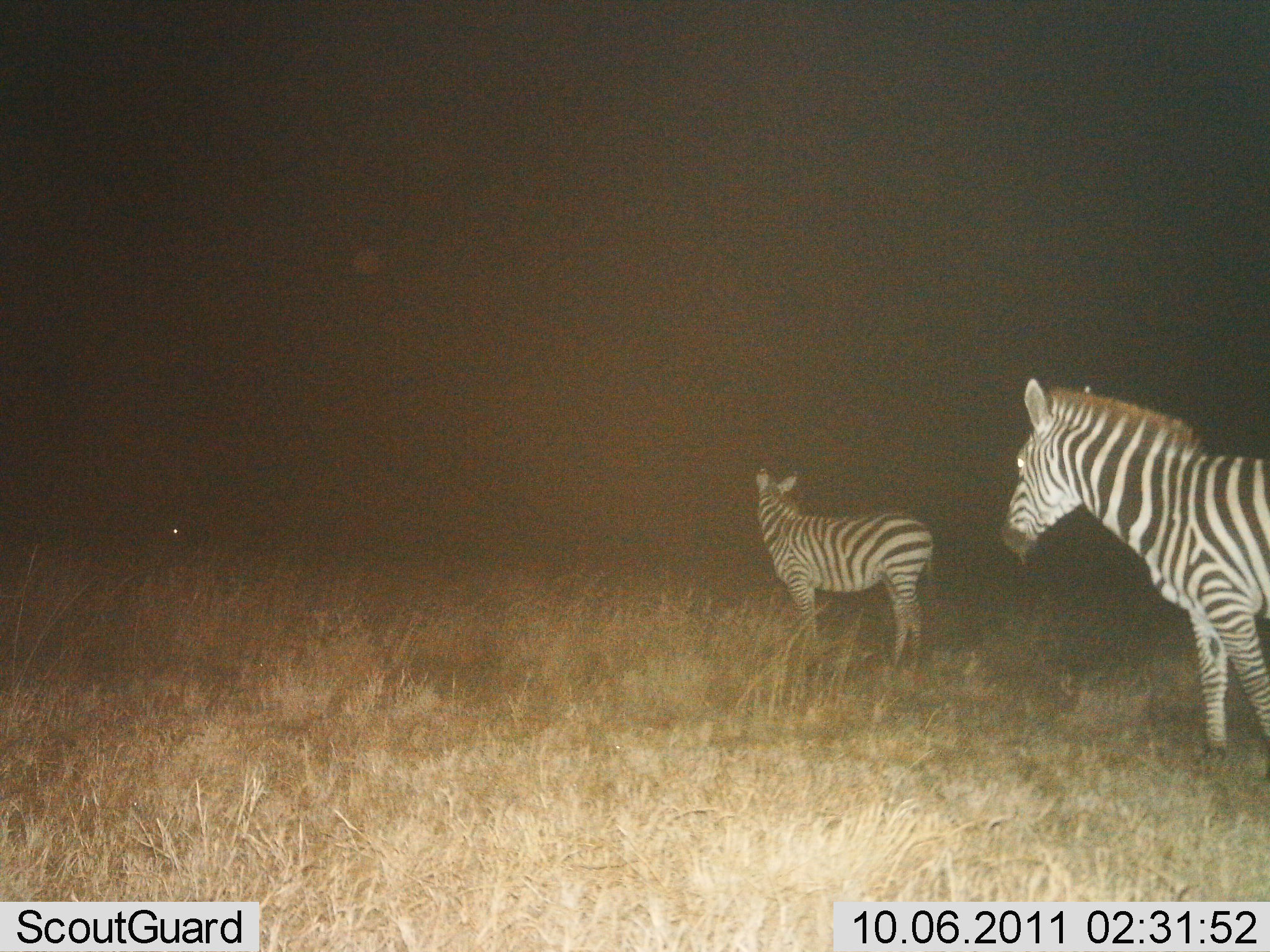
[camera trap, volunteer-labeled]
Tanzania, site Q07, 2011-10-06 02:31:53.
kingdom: Animalia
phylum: Chordata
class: Mammalia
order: Perissodactyla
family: Equidae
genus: Equus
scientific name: Equus quagga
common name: plains zebra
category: zebra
Zebra (plains zebra) (Equus quagga), count 2. Behavior (volunteer vote fractions): standing 100%, resting 0%, moving 0%, interacting 9%. Young present (vote fraction): 9%. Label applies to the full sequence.